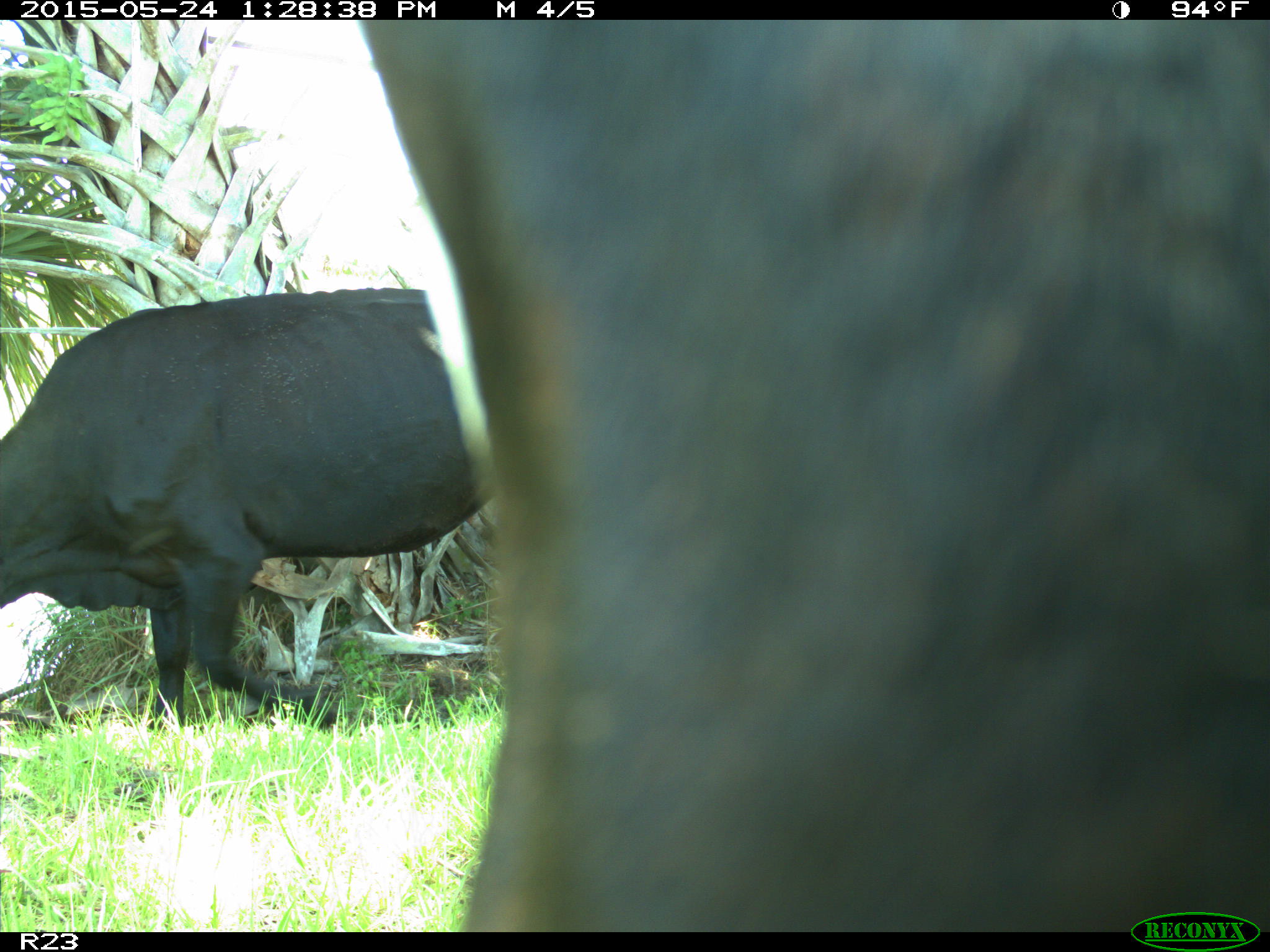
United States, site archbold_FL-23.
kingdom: Animalia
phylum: Chordata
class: Mammalia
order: Artiodactyla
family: Bovidae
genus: Bos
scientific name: Bos taurus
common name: domestic cow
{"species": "Bos taurus (domestic cow)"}